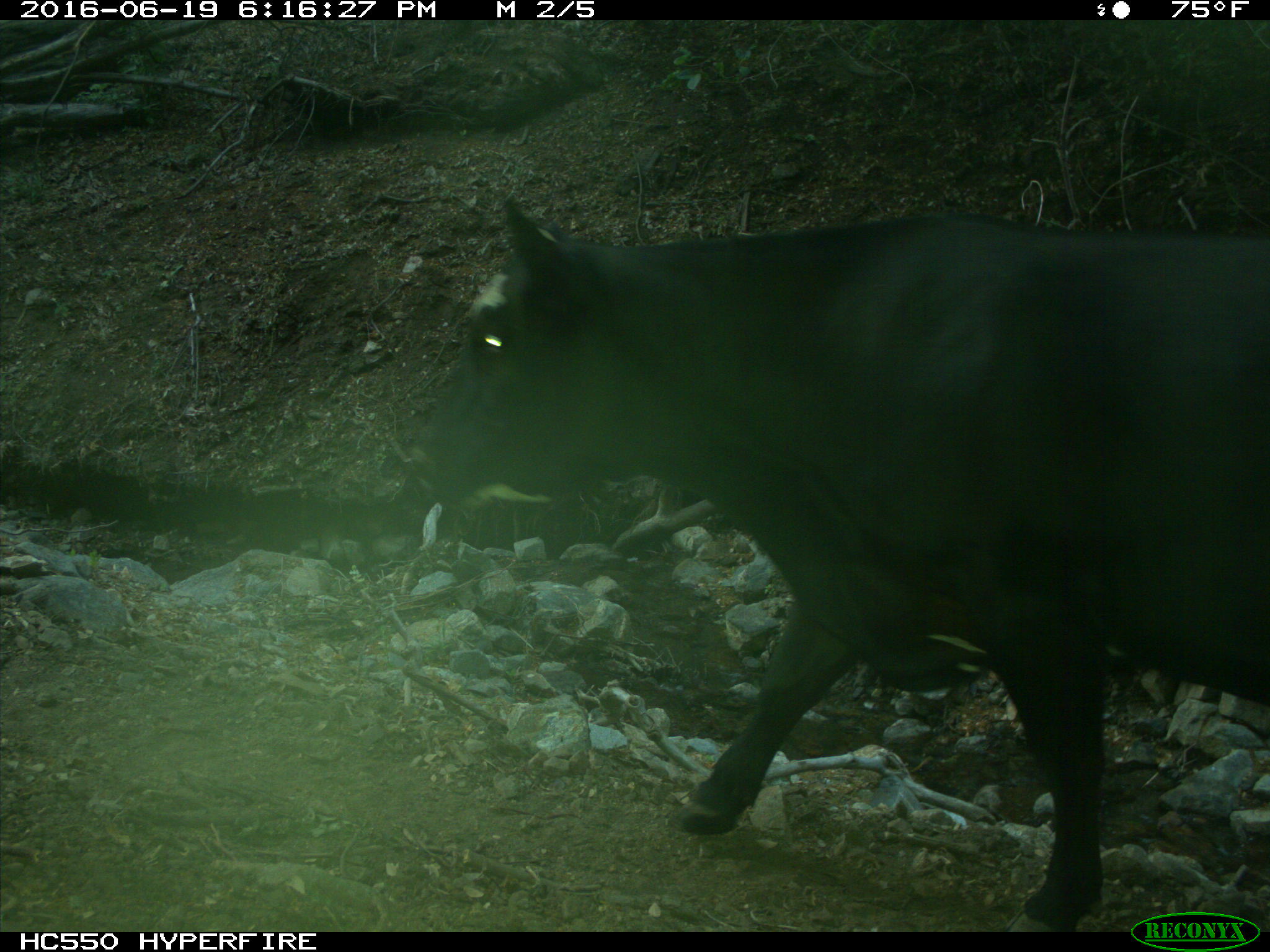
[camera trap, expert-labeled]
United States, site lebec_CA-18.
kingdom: Animalia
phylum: Chordata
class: Mammalia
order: Artiodactyla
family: Bovidae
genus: Bos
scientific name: Bos taurus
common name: domestic cow